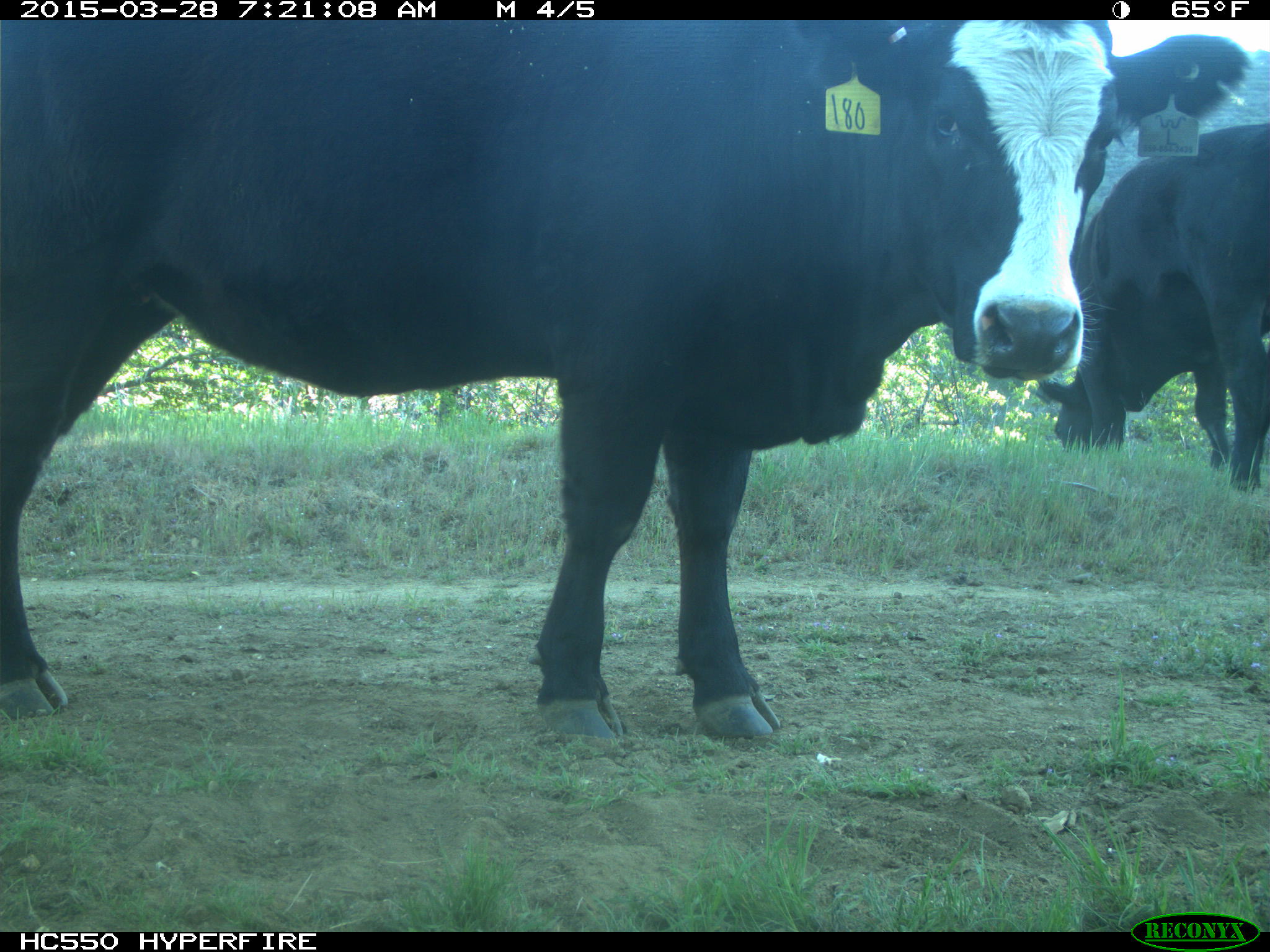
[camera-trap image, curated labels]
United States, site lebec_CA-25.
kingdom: Animalia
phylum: Chordata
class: Mammalia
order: Artiodactyla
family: Bovidae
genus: Bos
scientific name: Bos taurus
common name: domestic cow